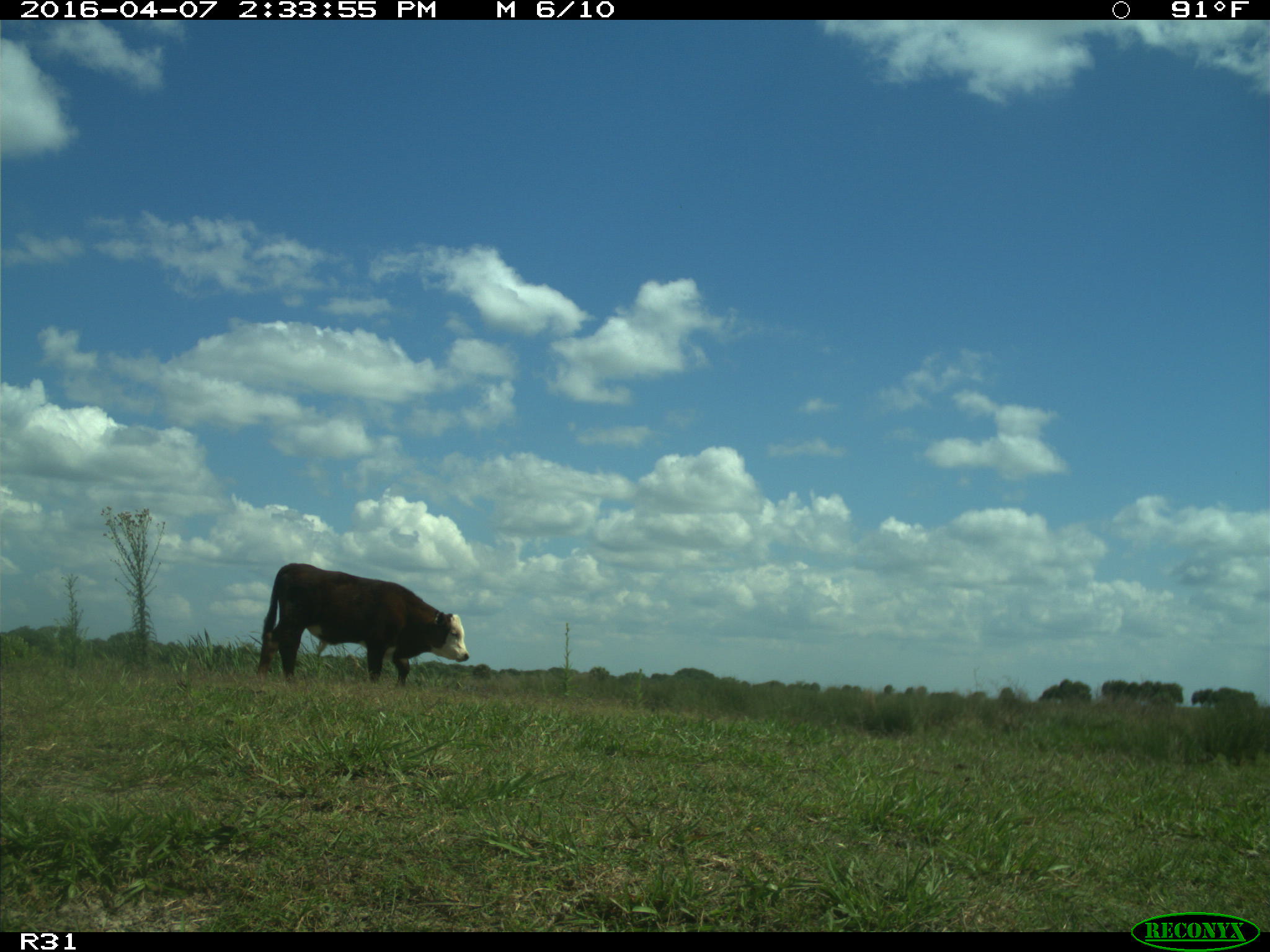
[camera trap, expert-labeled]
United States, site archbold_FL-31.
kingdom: Animalia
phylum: Chordata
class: Mammalia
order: Artiodactyla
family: Bovidae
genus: Bos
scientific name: Bos taurus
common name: domestic cow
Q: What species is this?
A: Bos taurus (domestic cow).